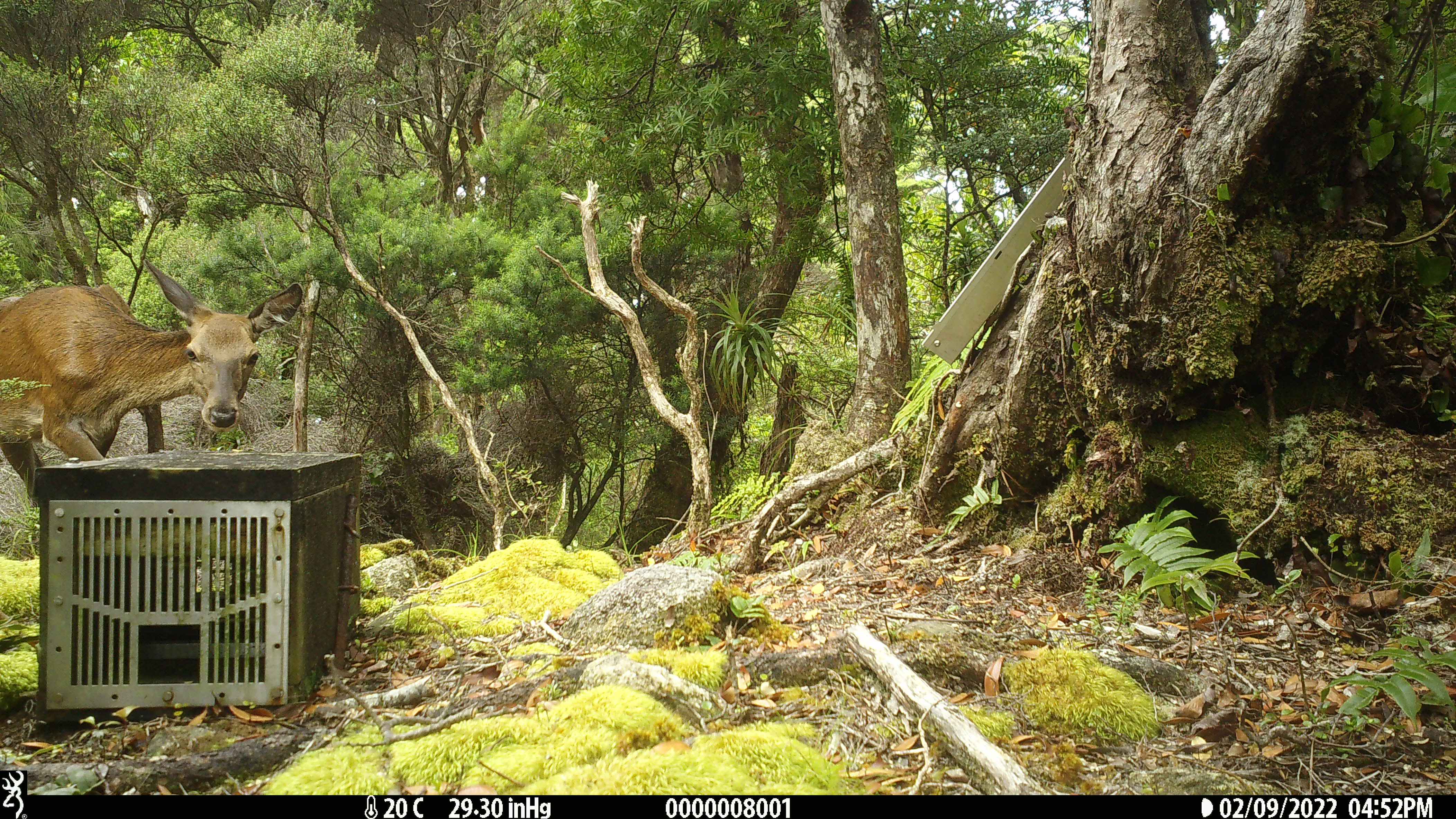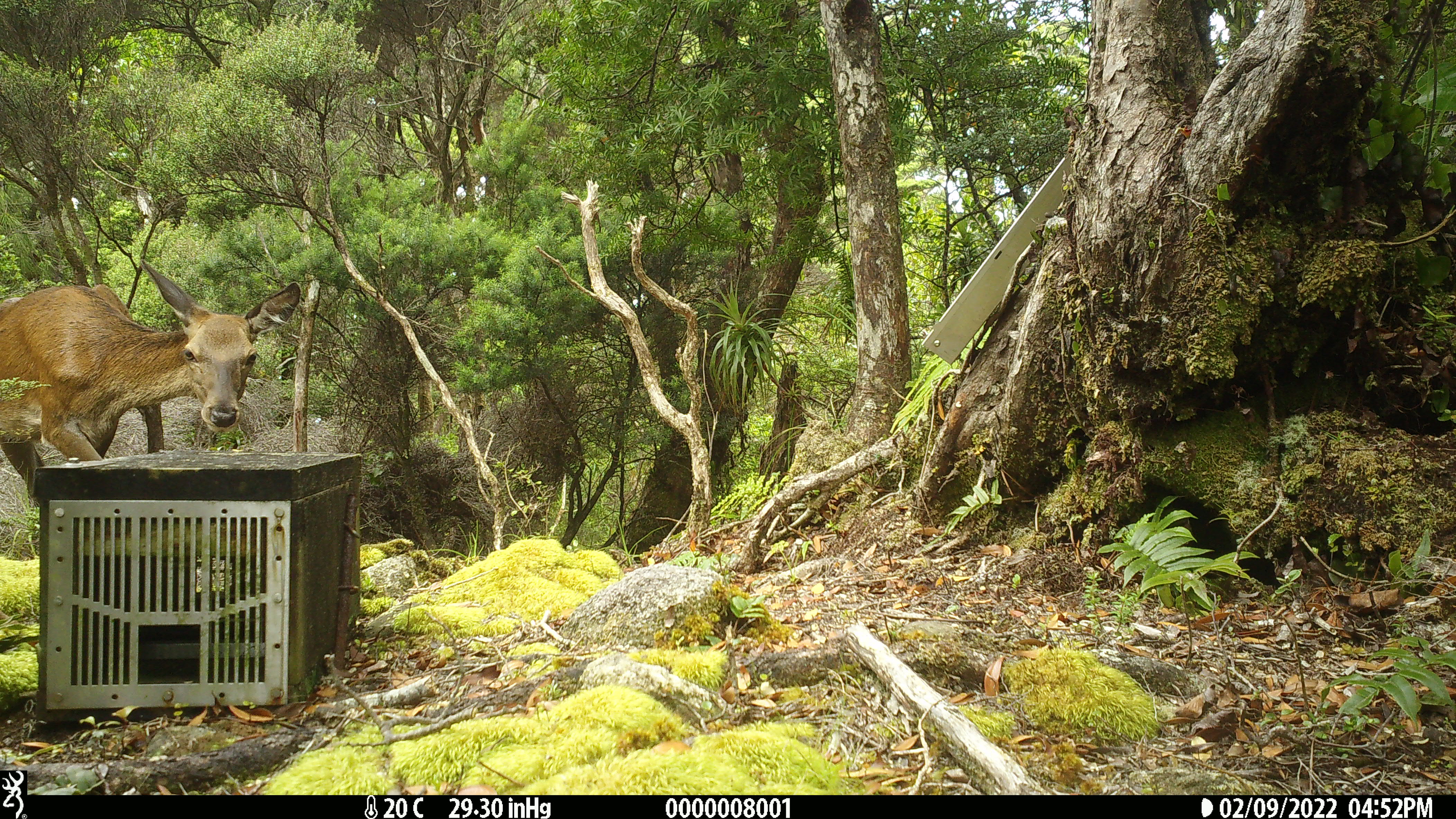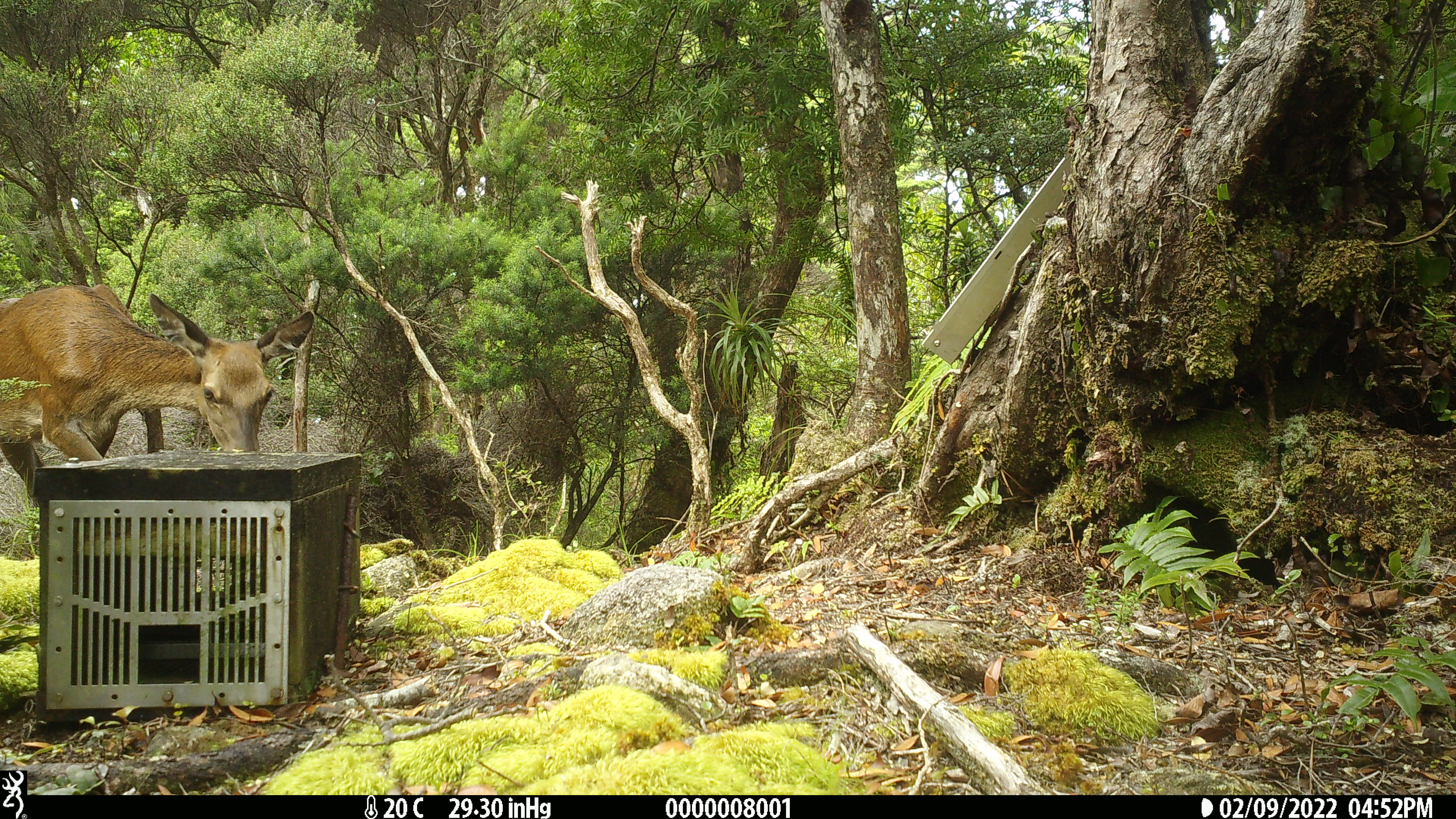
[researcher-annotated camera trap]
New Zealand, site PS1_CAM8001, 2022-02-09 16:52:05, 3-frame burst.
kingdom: Animalia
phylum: Chordata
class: Mammalia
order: Artiodactyla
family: Cervidae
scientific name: Cervidae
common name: deer